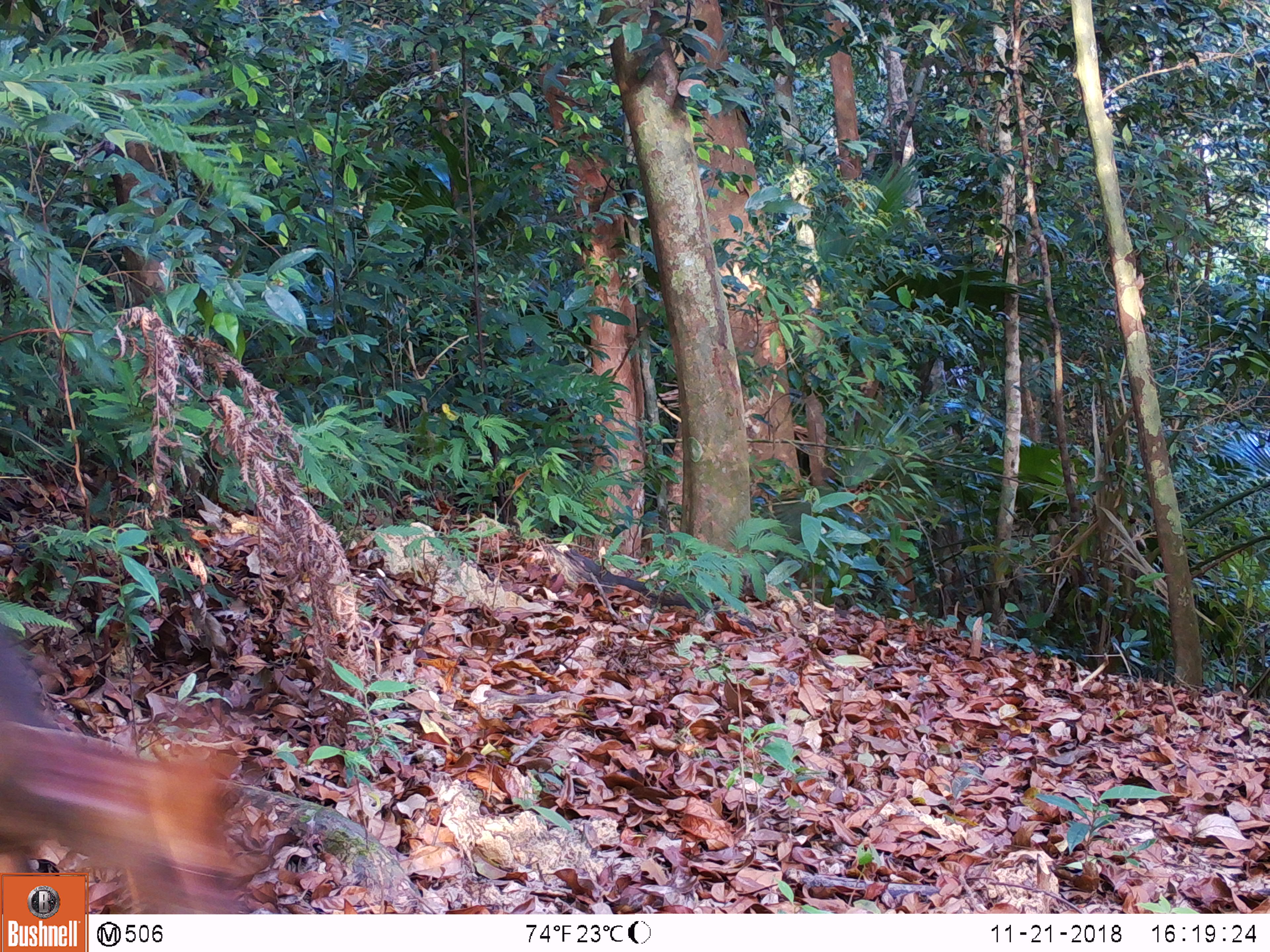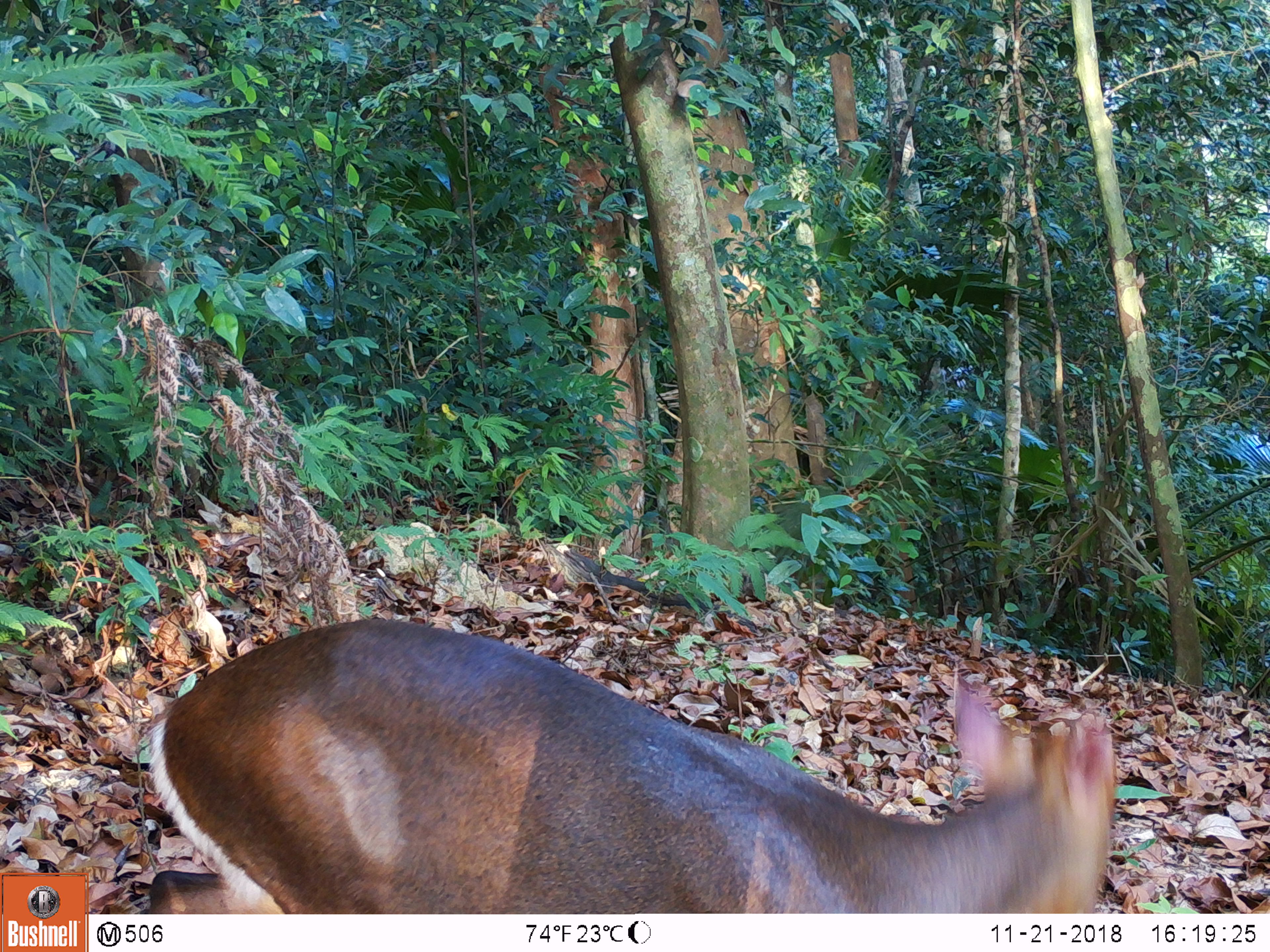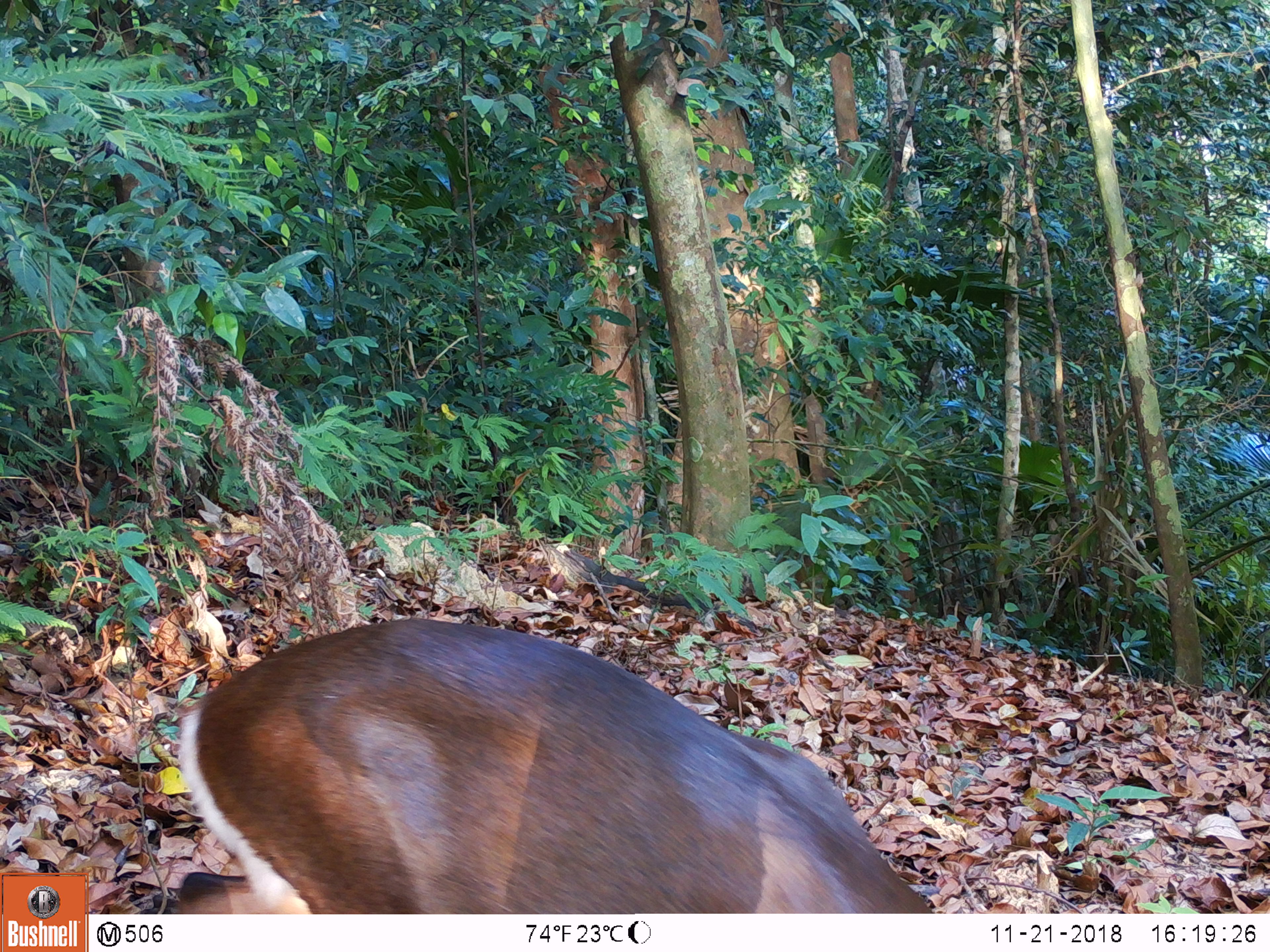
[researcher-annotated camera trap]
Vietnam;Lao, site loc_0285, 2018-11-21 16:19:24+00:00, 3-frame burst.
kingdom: Animalia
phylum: Chordata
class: Mammalia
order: Artiodactyla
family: Cervidae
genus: Muntiacus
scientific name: Muntiacus rooseveltorum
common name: roosevelt's muntjac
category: roosevelts muntjac group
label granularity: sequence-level